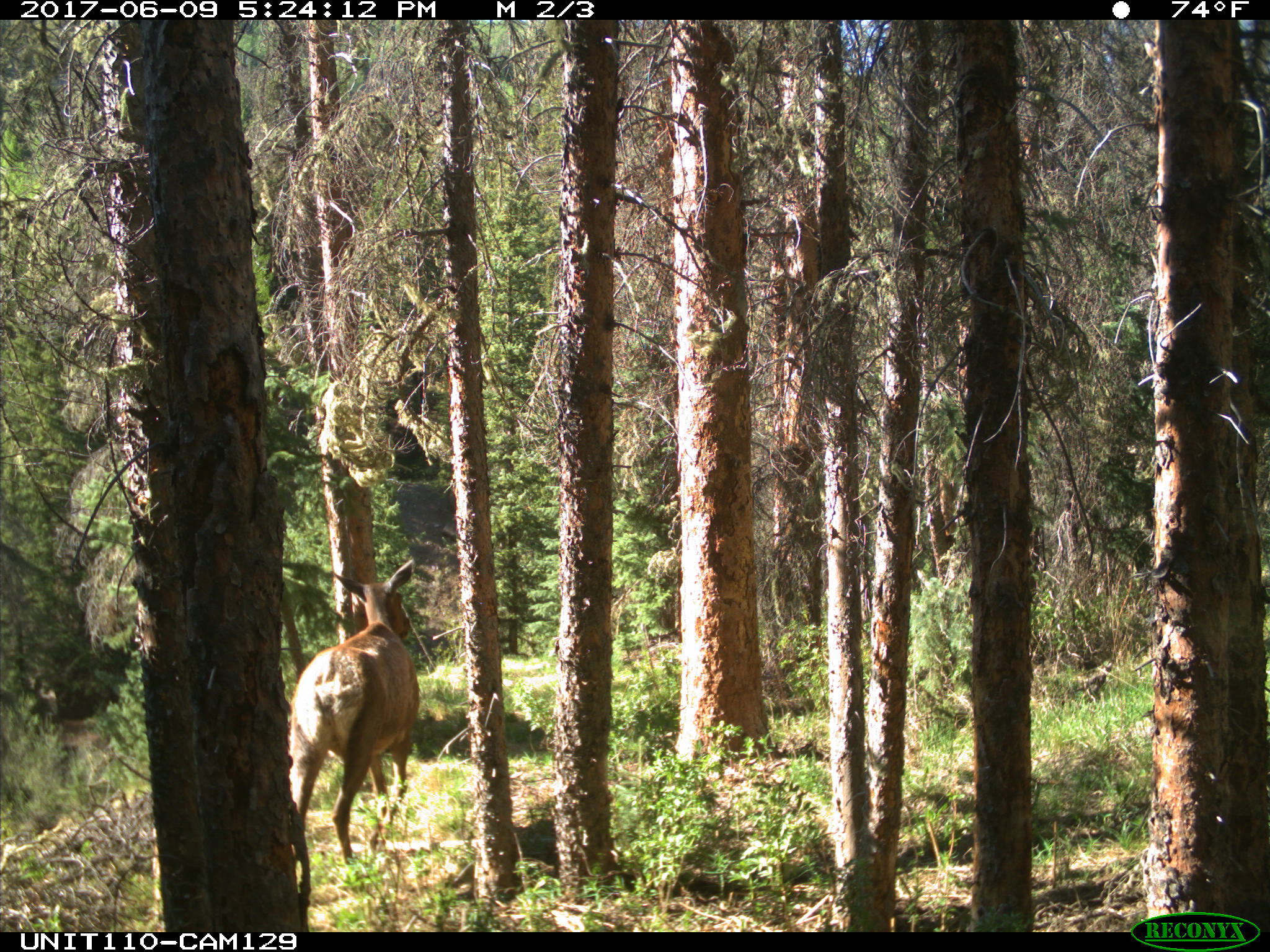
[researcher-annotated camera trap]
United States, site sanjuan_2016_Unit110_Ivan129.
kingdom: Animalia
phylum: Chordata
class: Mammalia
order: Artiodactyla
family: Cervidae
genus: Cervus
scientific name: Cervus elaphus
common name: red deer